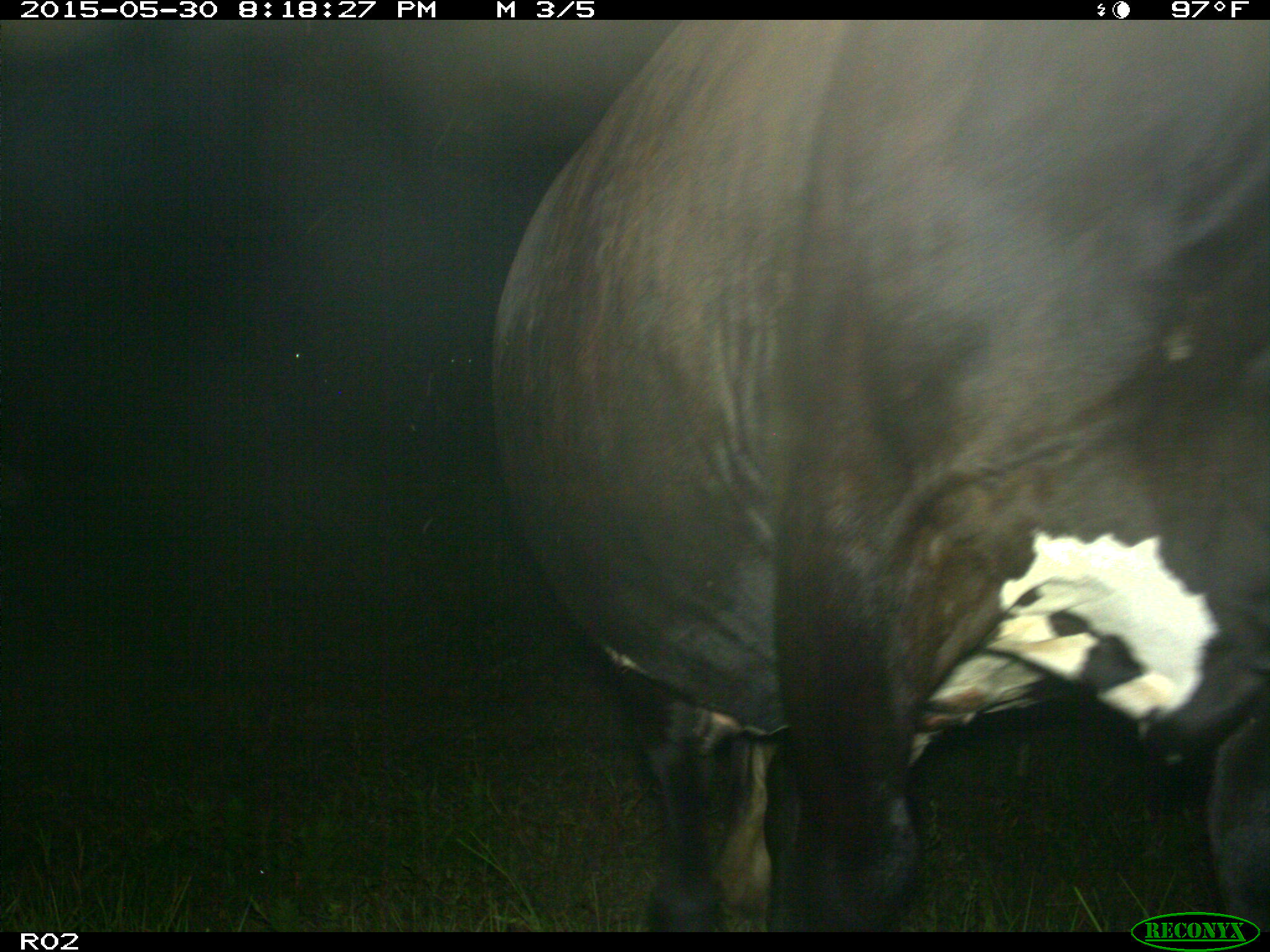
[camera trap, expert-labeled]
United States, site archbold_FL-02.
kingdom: Animalia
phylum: Chordata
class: Mammalia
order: Artiodactyla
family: Bovidae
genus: Bos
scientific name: Bos taurus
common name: domestic cow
Bos taurus (domestic cow).